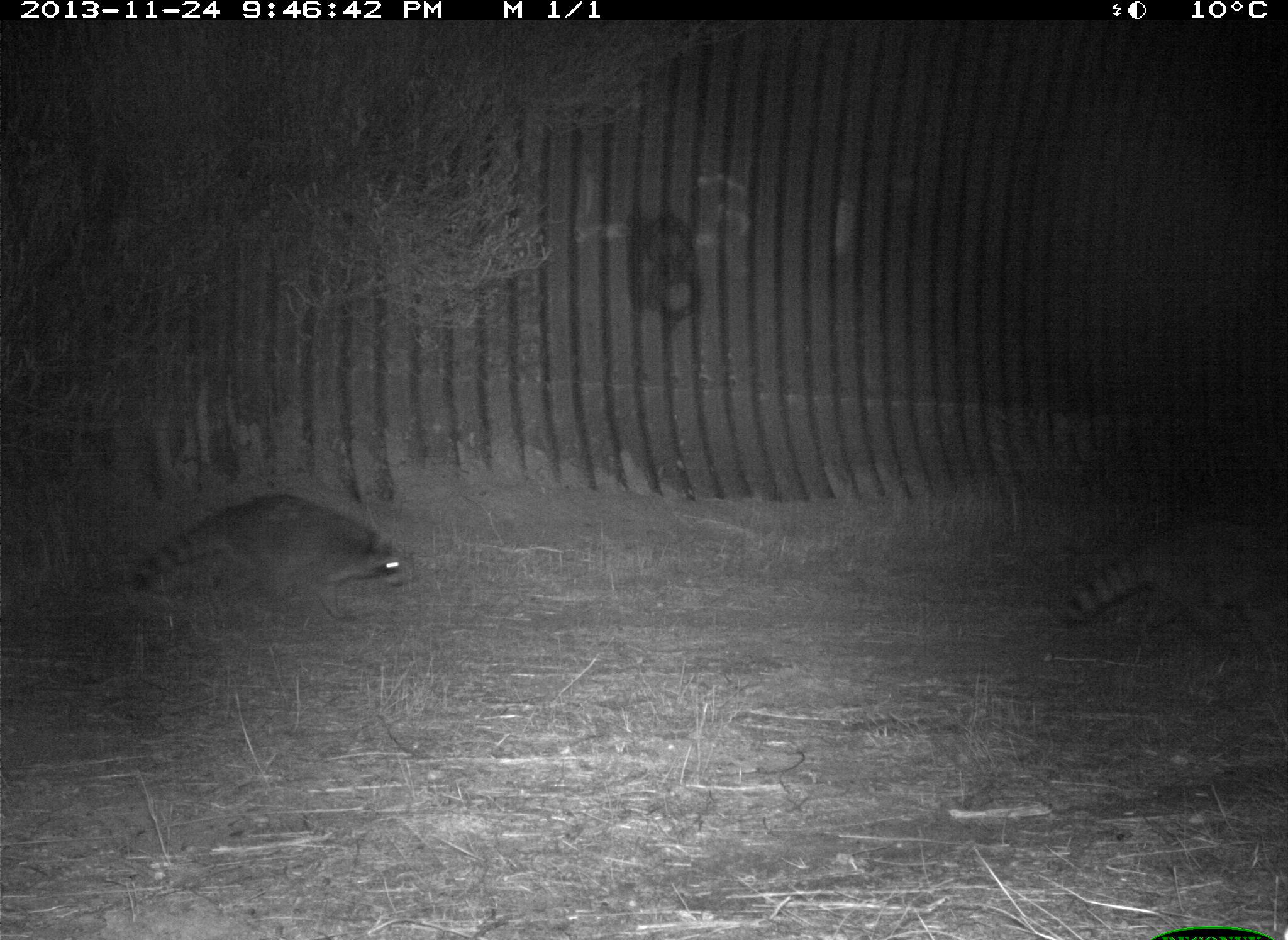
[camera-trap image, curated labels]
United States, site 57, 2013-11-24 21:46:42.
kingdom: Animalia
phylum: Chordata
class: Mammalia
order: Carnivora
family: Procyonidae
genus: Procyon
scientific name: Procyon lotor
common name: raccoon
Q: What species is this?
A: Raccoon (Procyon lotor).